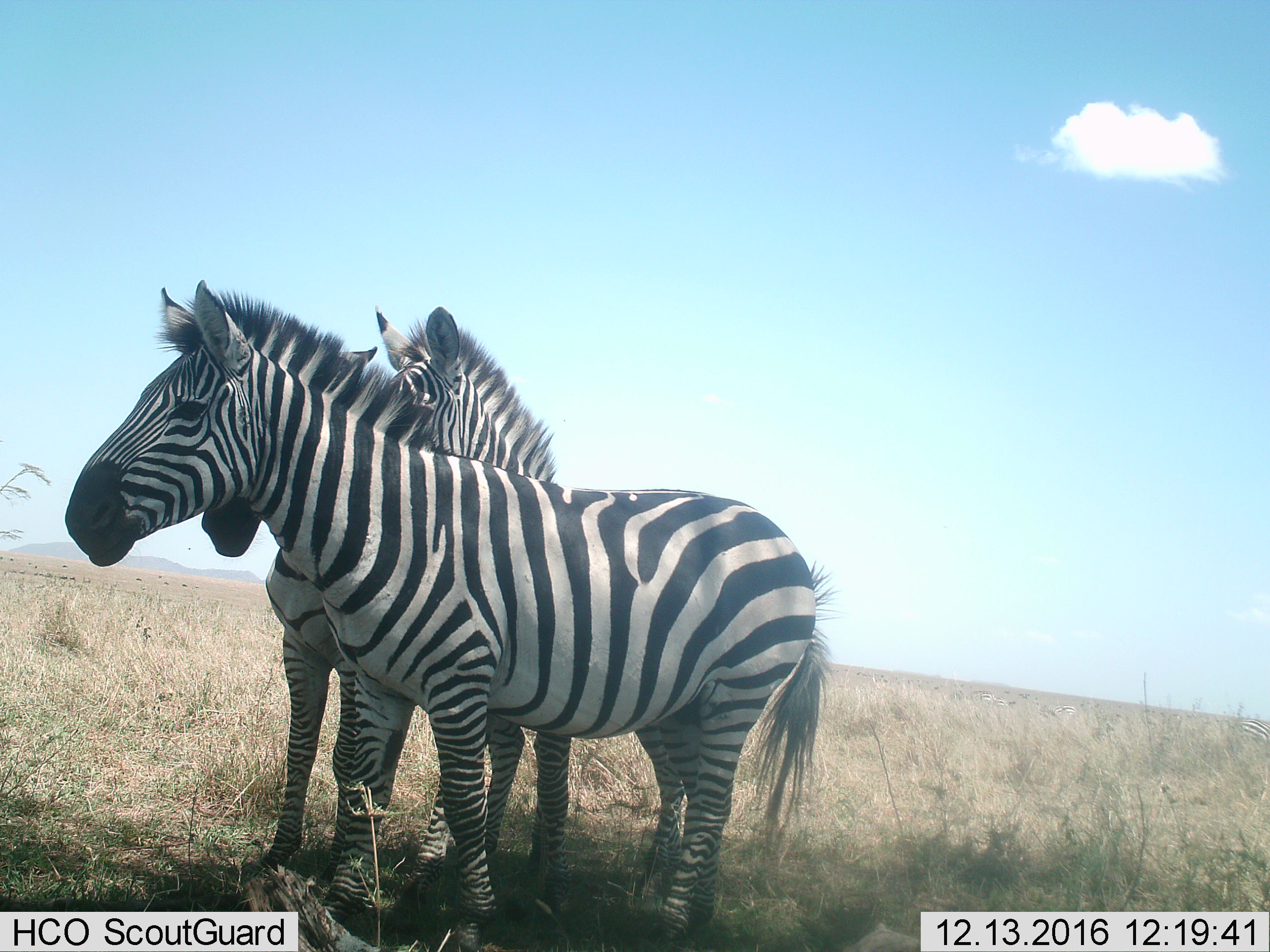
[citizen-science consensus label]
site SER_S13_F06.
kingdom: Animalia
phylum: Chordata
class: Mammalia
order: Perissodactyla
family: Equidae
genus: Equus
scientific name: Equus quagga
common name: plains zebra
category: zebraplains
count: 3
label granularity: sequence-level